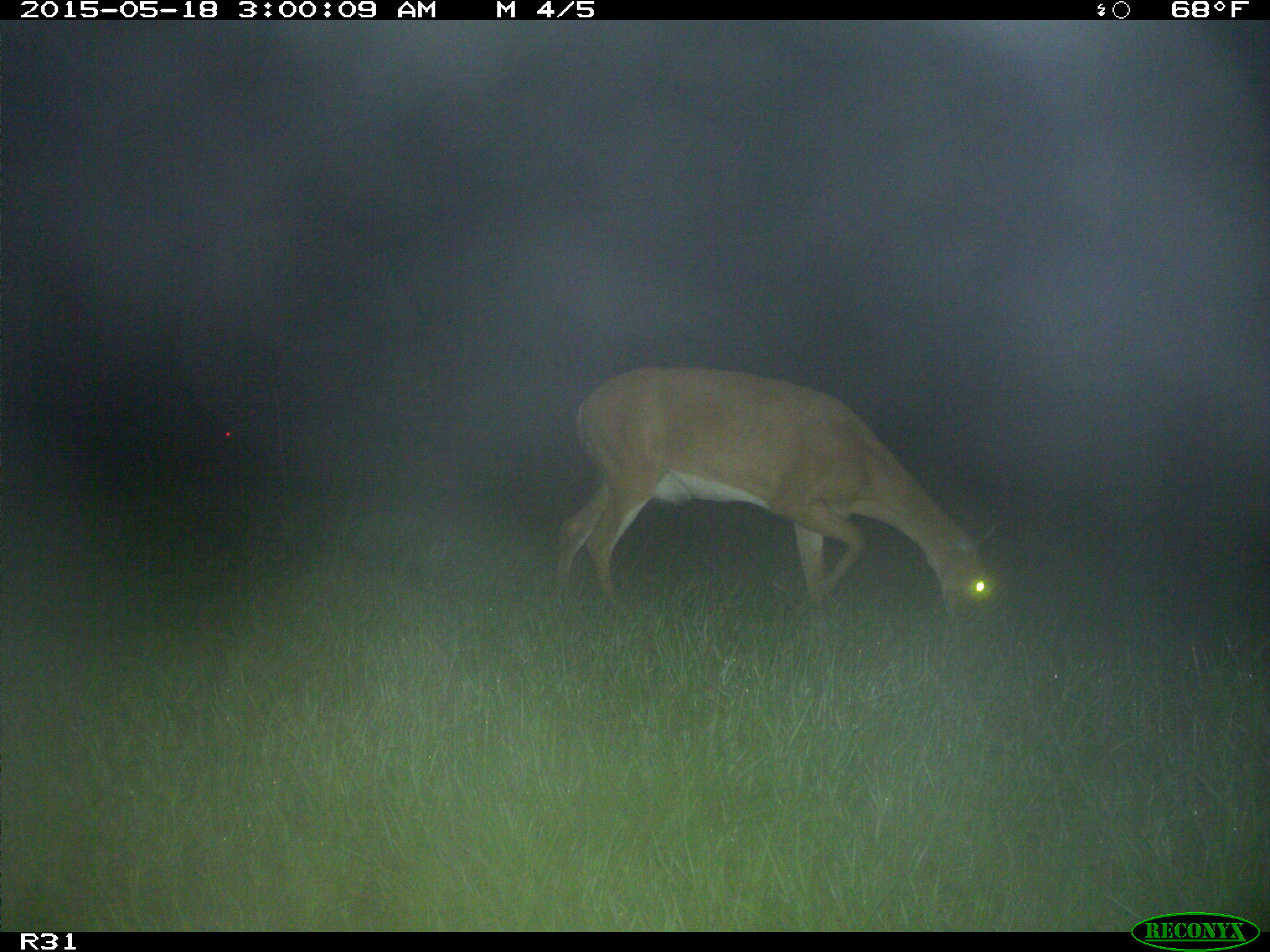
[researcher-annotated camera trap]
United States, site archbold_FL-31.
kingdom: Animalia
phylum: Chordata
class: Mammalia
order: Artiodactyla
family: Cervidae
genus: Odocoileus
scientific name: Odocoileus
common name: deer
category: unidentified deer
Unidentified deer (deer) (Odocoileus).